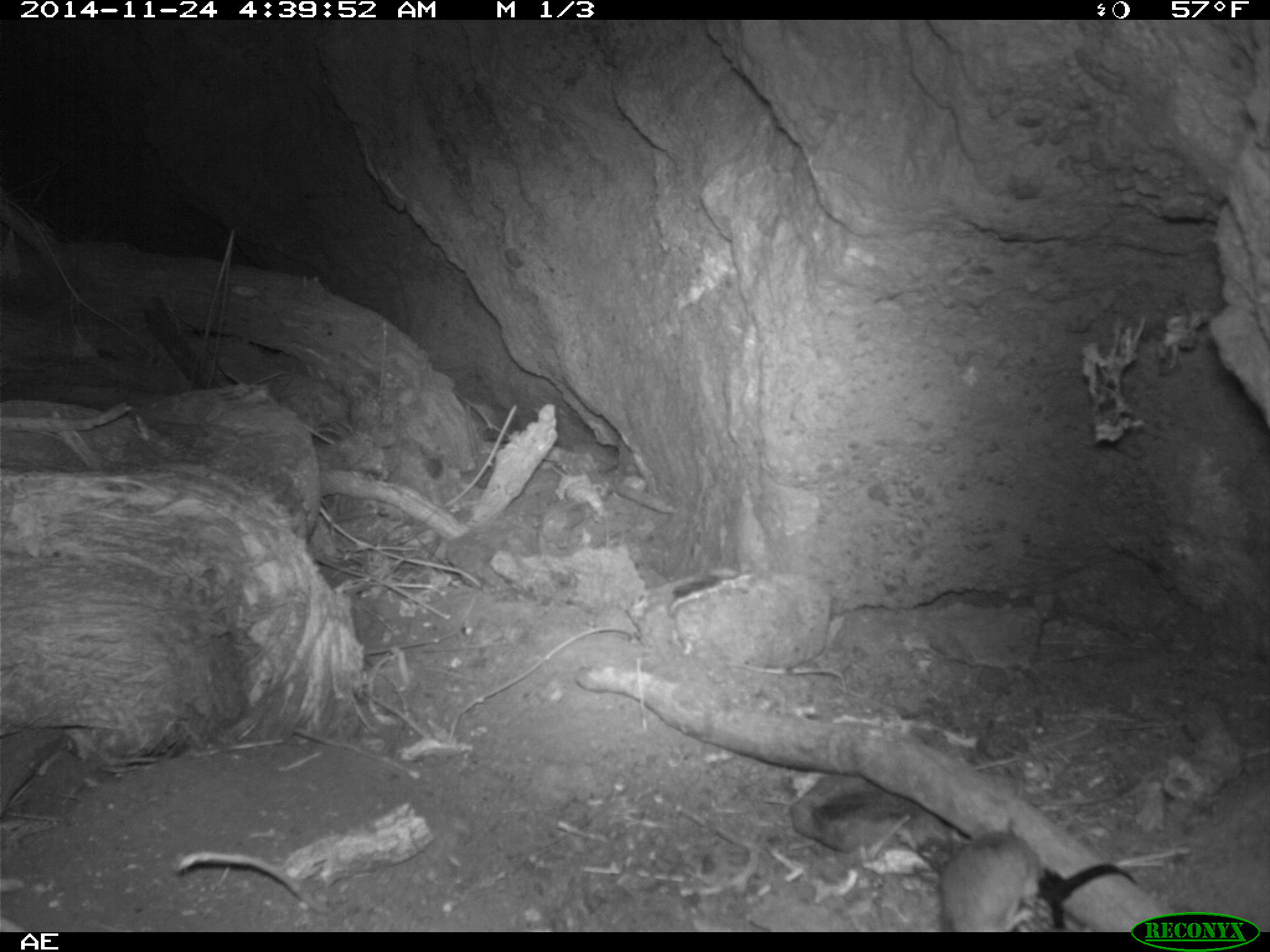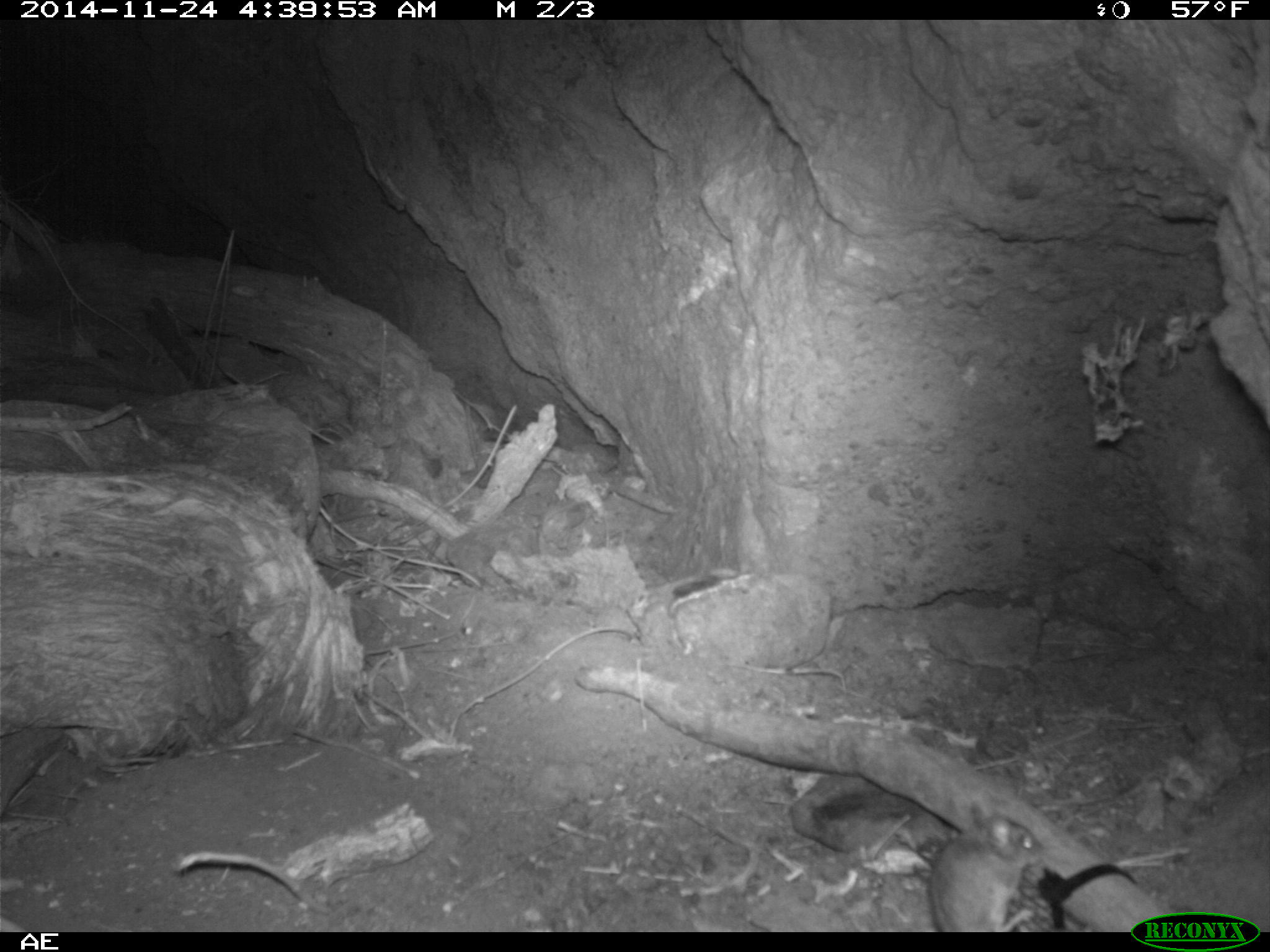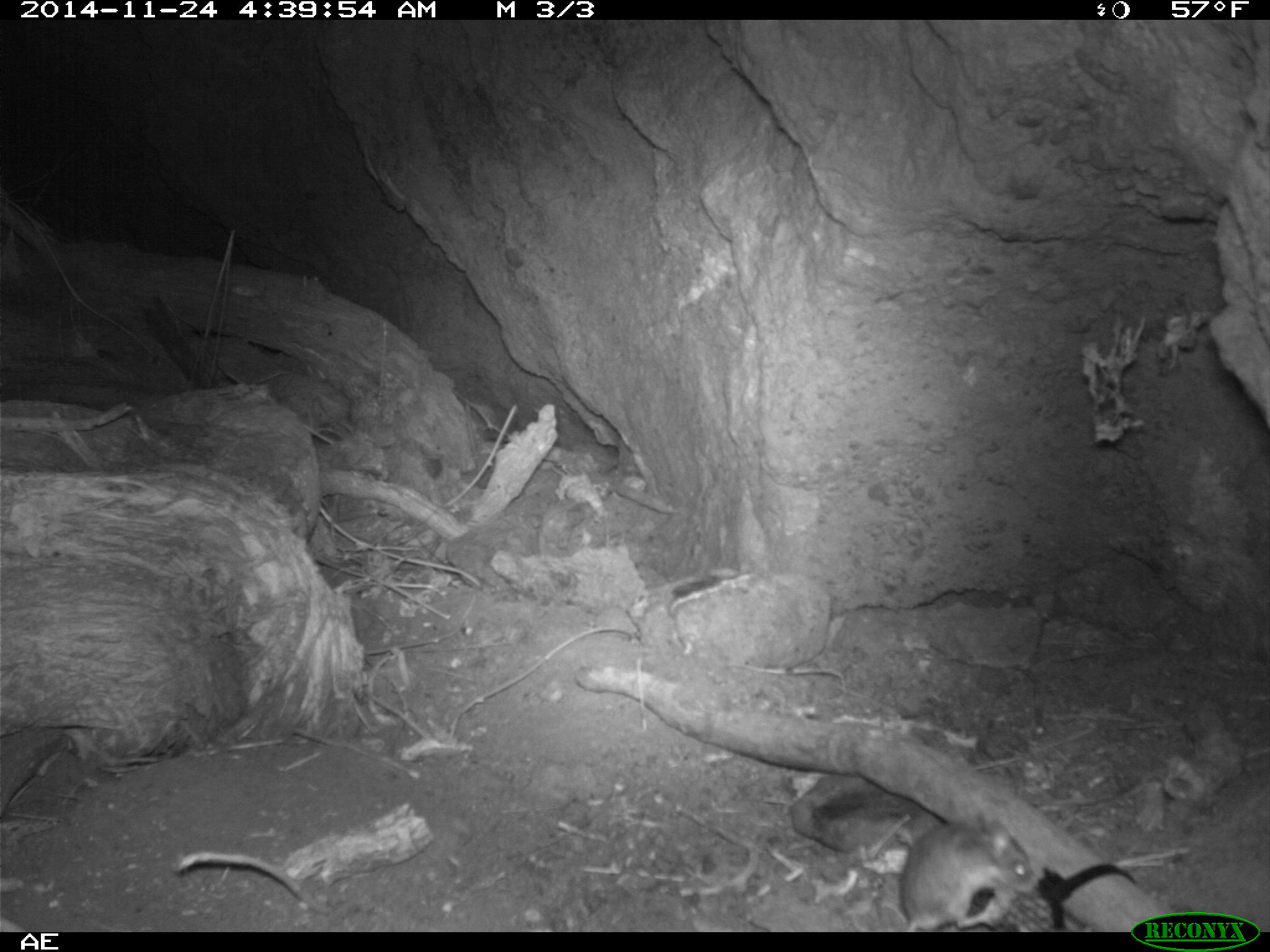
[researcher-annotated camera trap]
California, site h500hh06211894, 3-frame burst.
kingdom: Animalia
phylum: Chordata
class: Mammalia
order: Rodentia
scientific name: Rodentia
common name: rodent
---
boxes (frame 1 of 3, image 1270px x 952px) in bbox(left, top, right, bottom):
rodent: bbox(937, 819, 1046, 930)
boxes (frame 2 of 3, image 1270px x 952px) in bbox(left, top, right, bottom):
rodent: bbox(930, 801, 1042, 931)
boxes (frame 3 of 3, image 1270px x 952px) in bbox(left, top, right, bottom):
rodent: bbox(898, 808, 1040, 931)